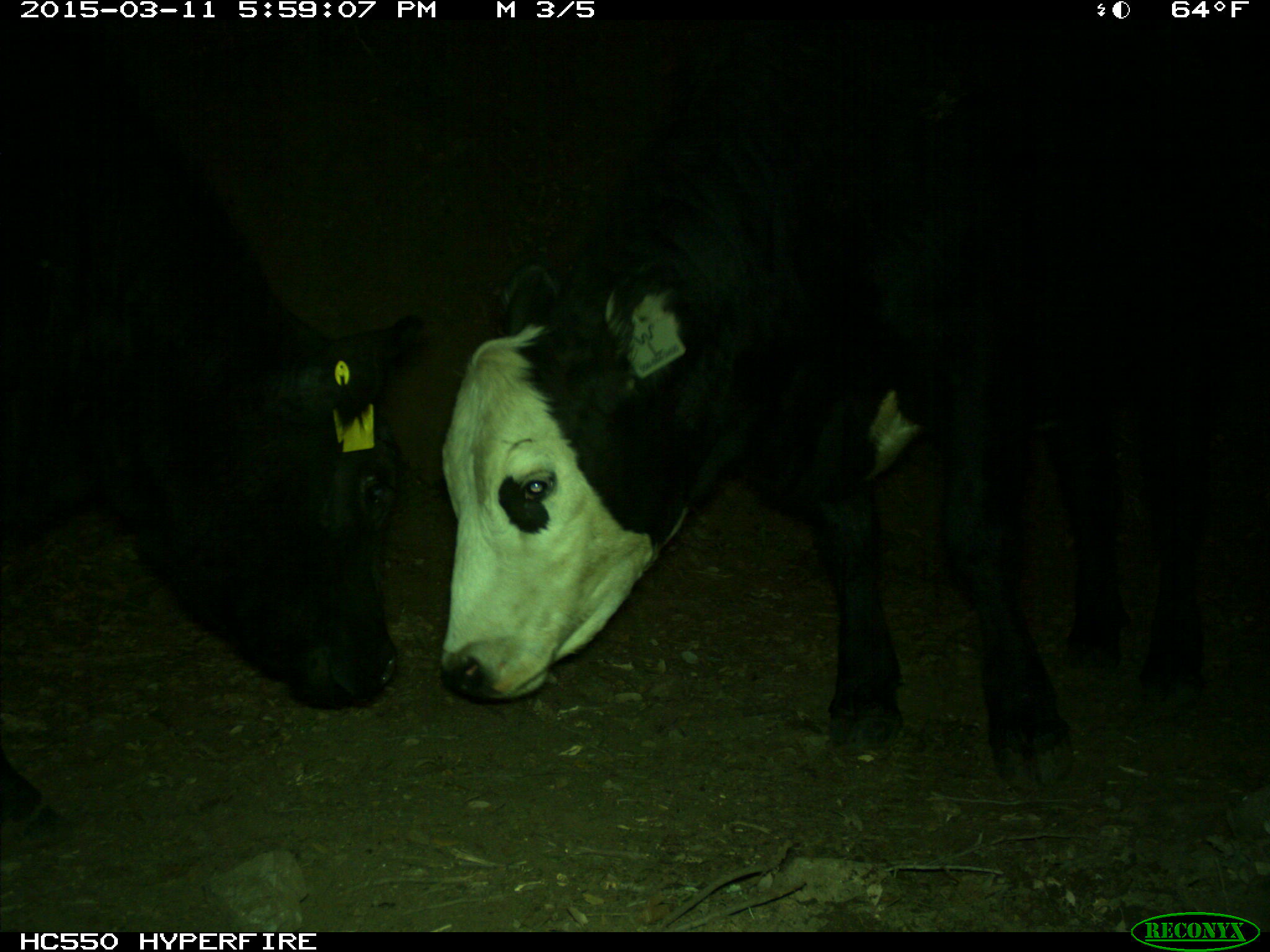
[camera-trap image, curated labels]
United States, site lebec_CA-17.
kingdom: Animalia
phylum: Chordata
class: Mammalia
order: Artiodactyla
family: Bovidae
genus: Bos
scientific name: Bos taurus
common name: domestic cow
Bos taurus (domestic cow).